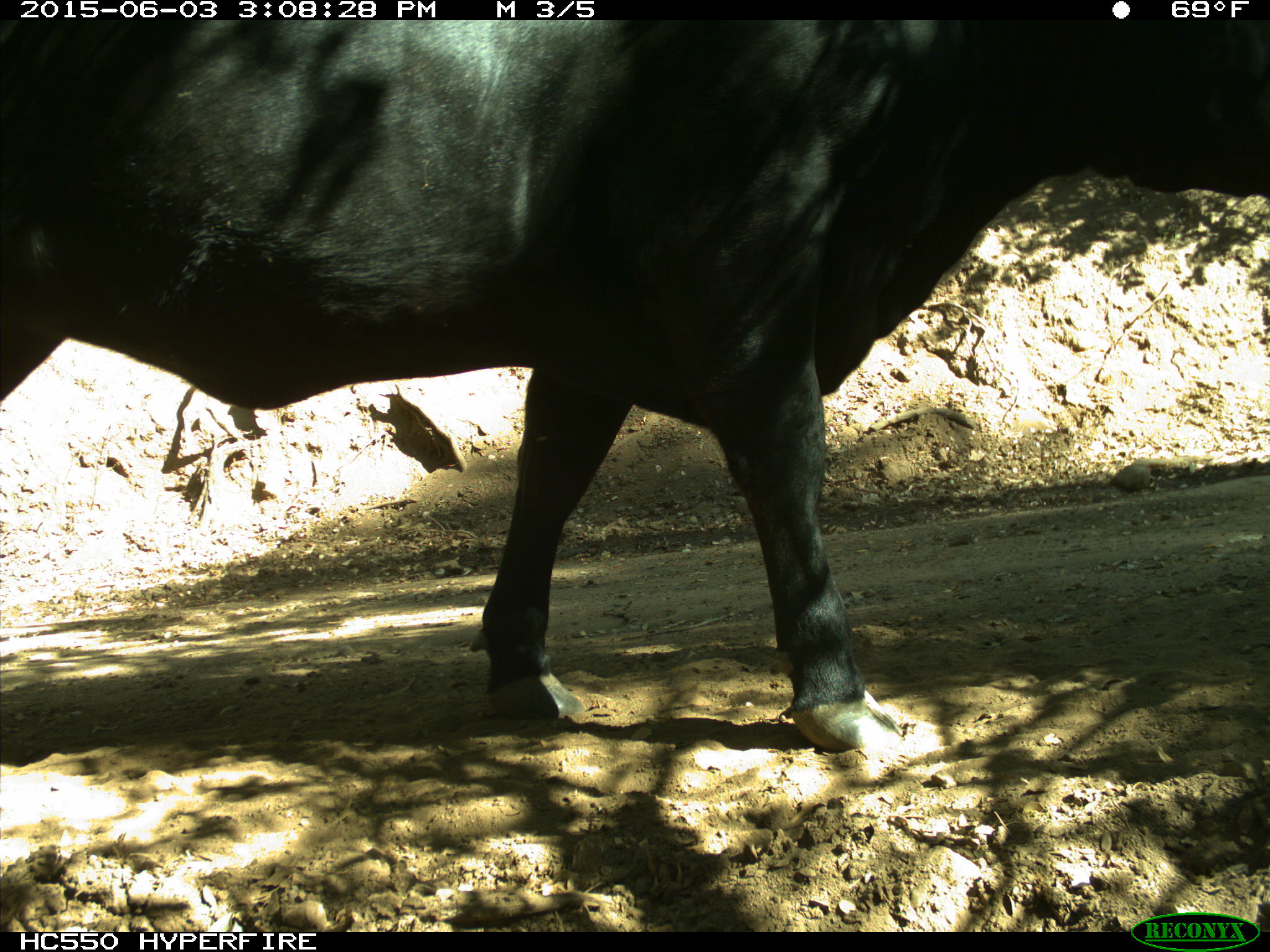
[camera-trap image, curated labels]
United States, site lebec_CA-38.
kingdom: Animalia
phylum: Chordata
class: Mammalia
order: Artiodactyla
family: Bovidae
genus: Bos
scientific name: Bos taurus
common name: domestic cow